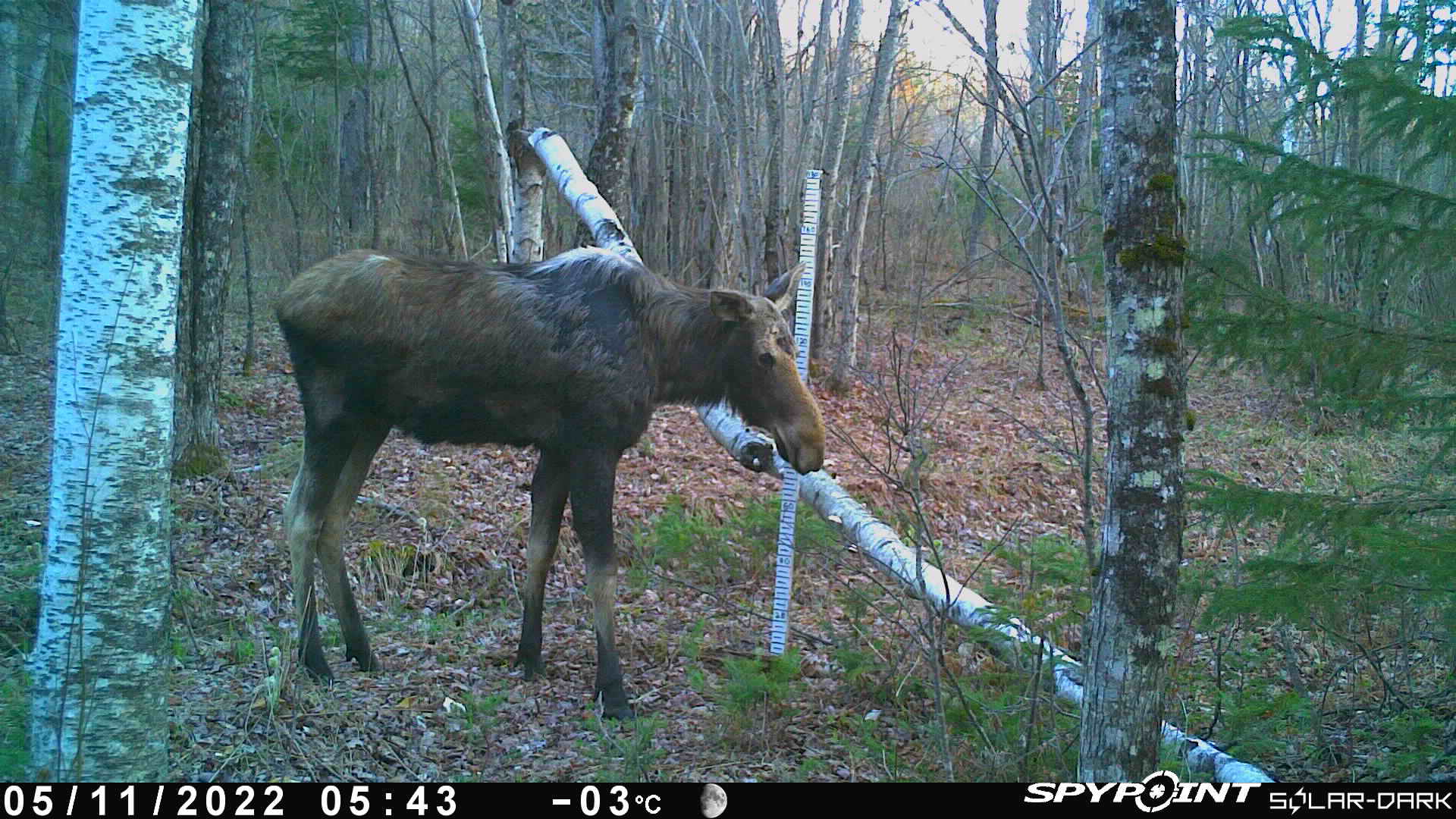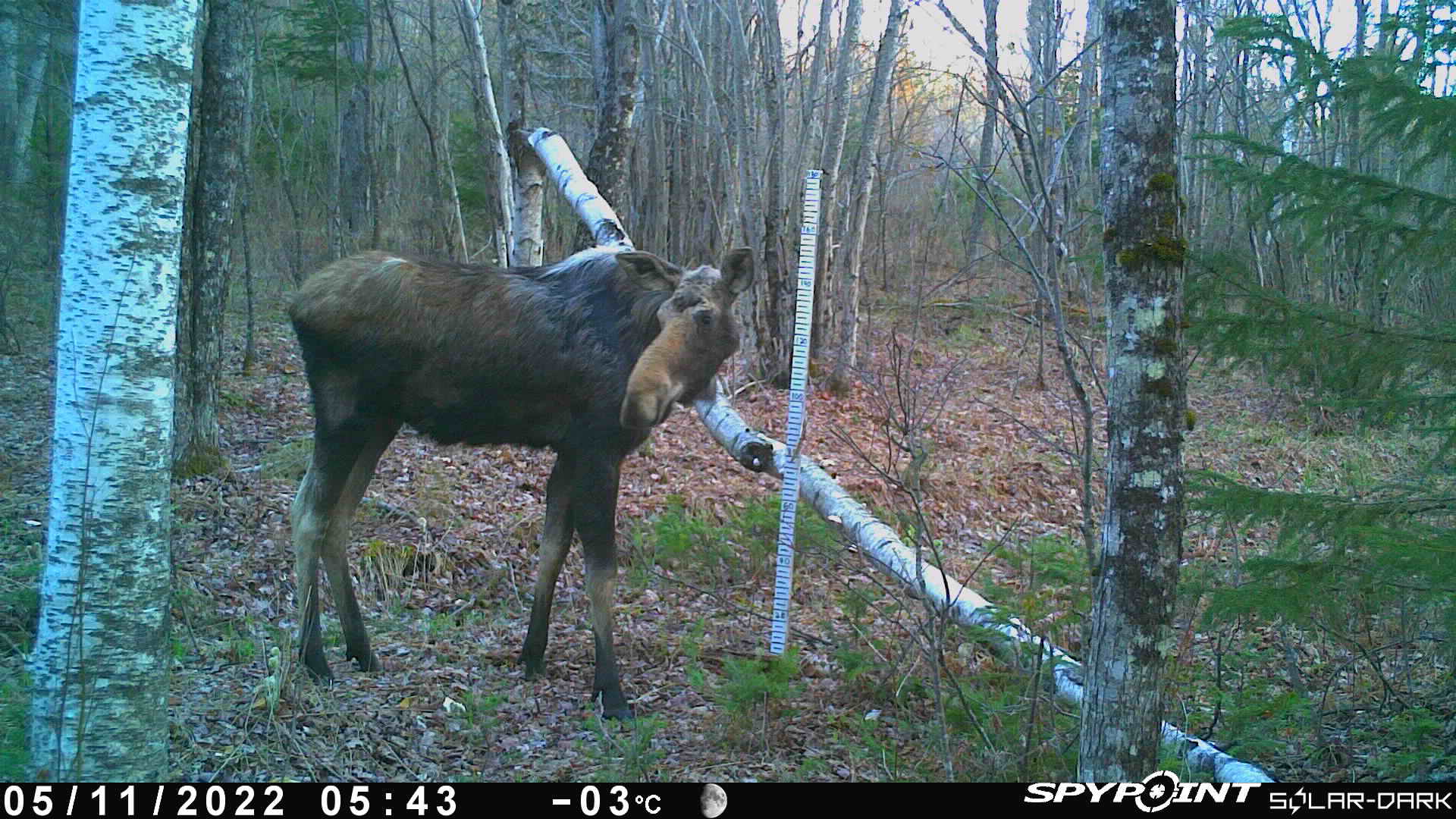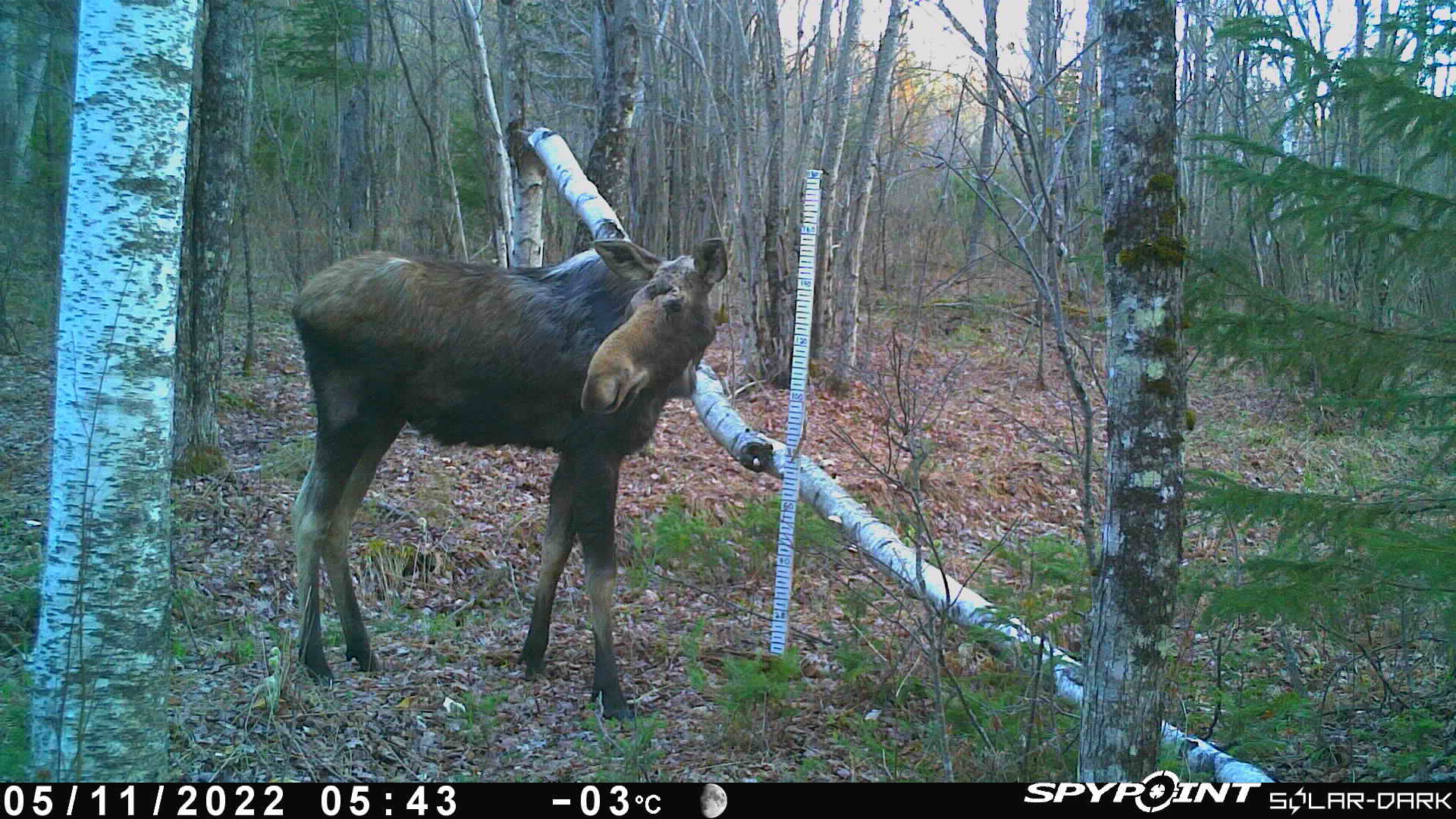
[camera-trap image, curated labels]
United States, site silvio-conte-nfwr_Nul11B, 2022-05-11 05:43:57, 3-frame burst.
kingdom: Animalia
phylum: Chordata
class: Mammalia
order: Artiodactyla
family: Cervidae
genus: Alces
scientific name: Alces alces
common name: moose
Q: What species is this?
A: Moose (Alces alces).